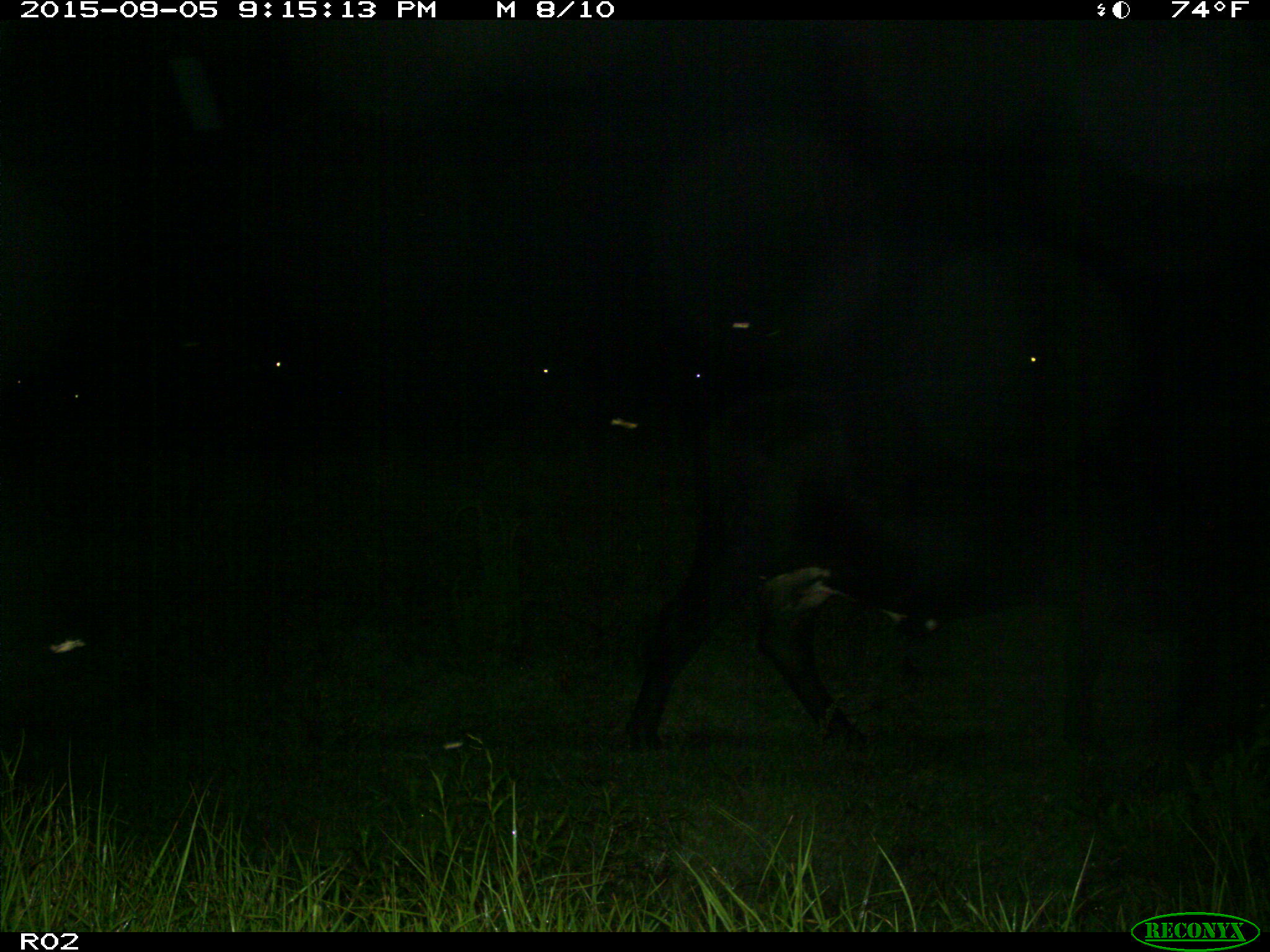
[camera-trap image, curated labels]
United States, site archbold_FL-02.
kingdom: Animalia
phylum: Chordata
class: Mammalia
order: Artiodactyla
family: Bovidae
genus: Bos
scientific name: Bos taurus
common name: domestic cow